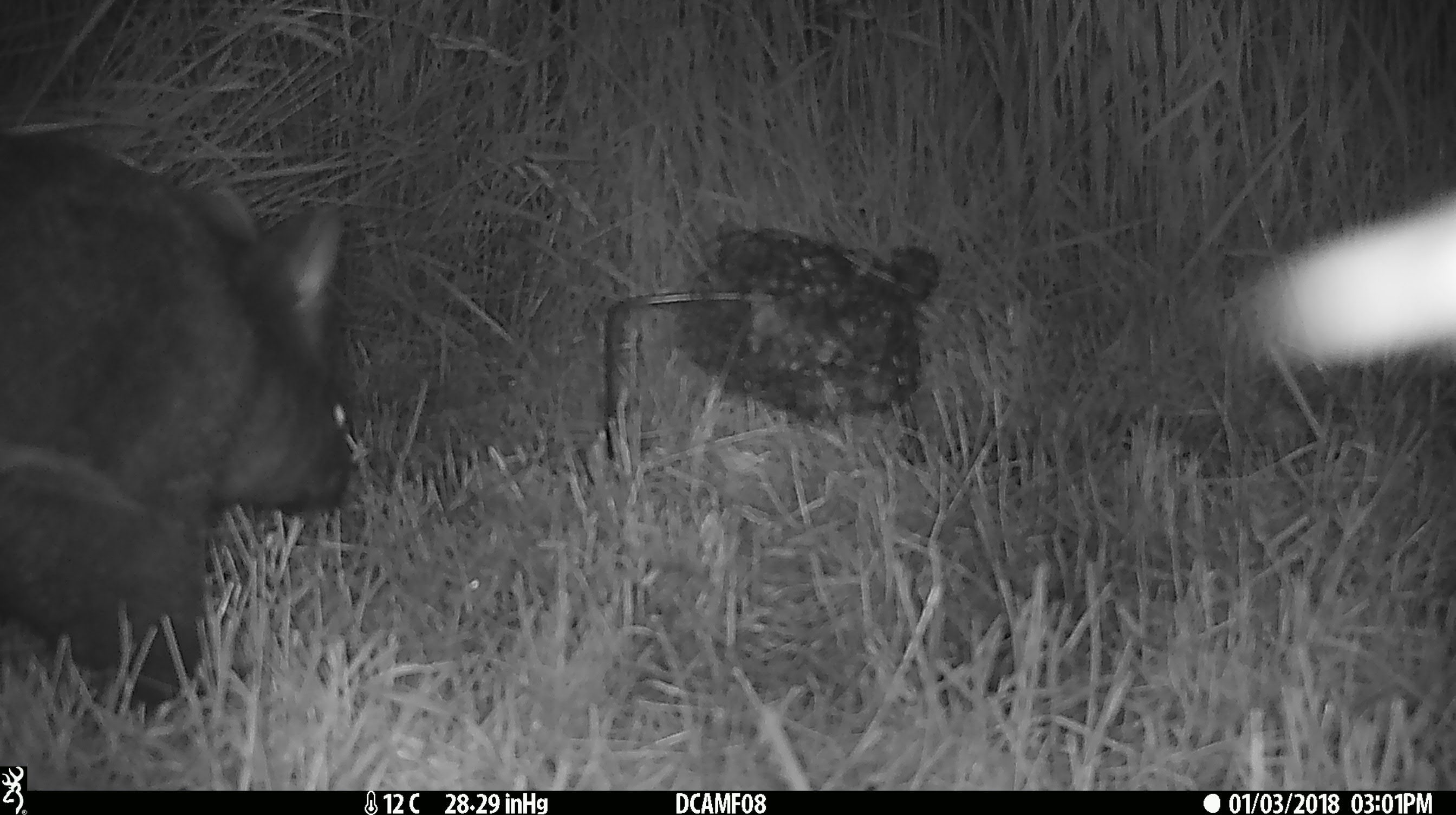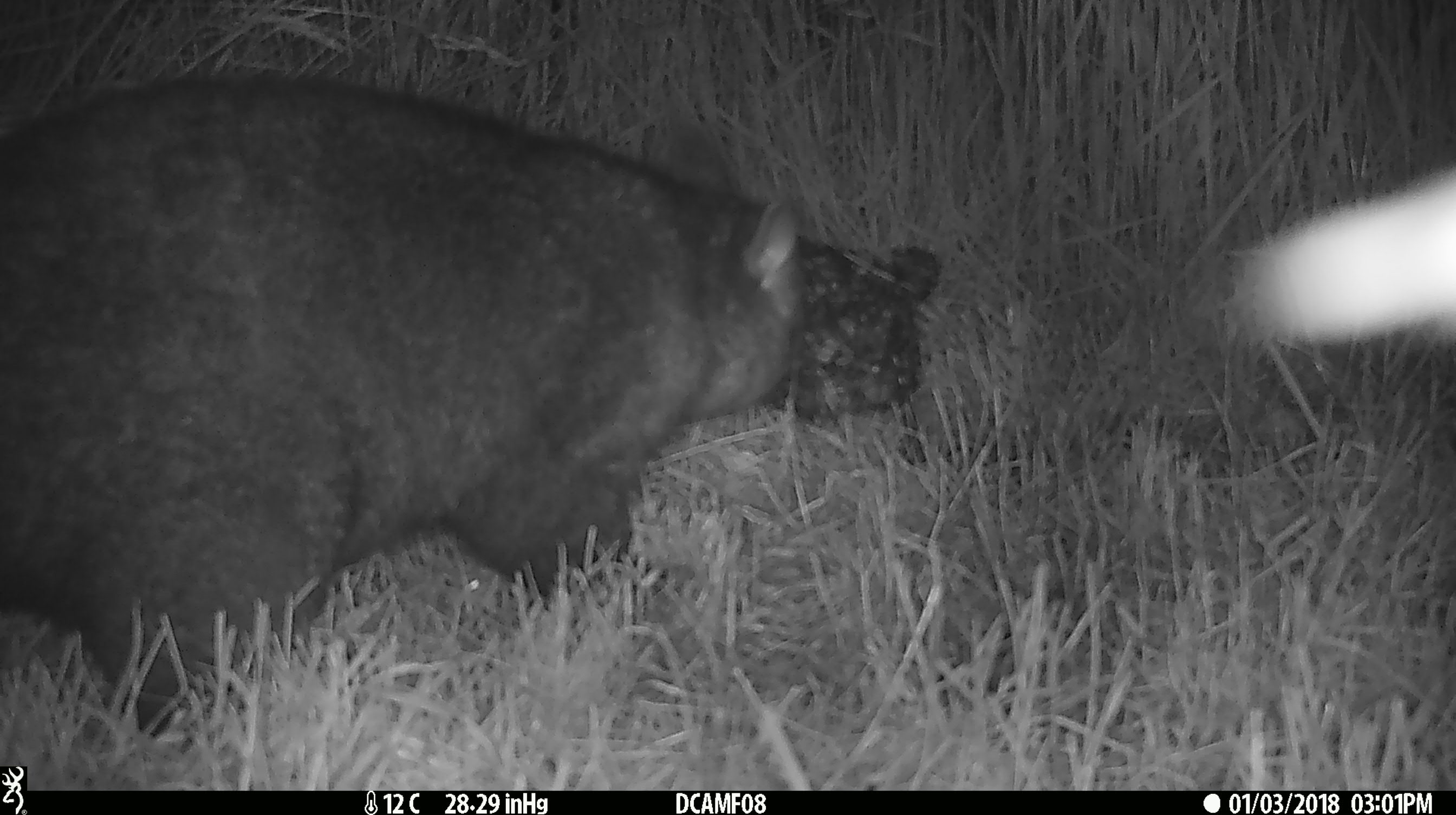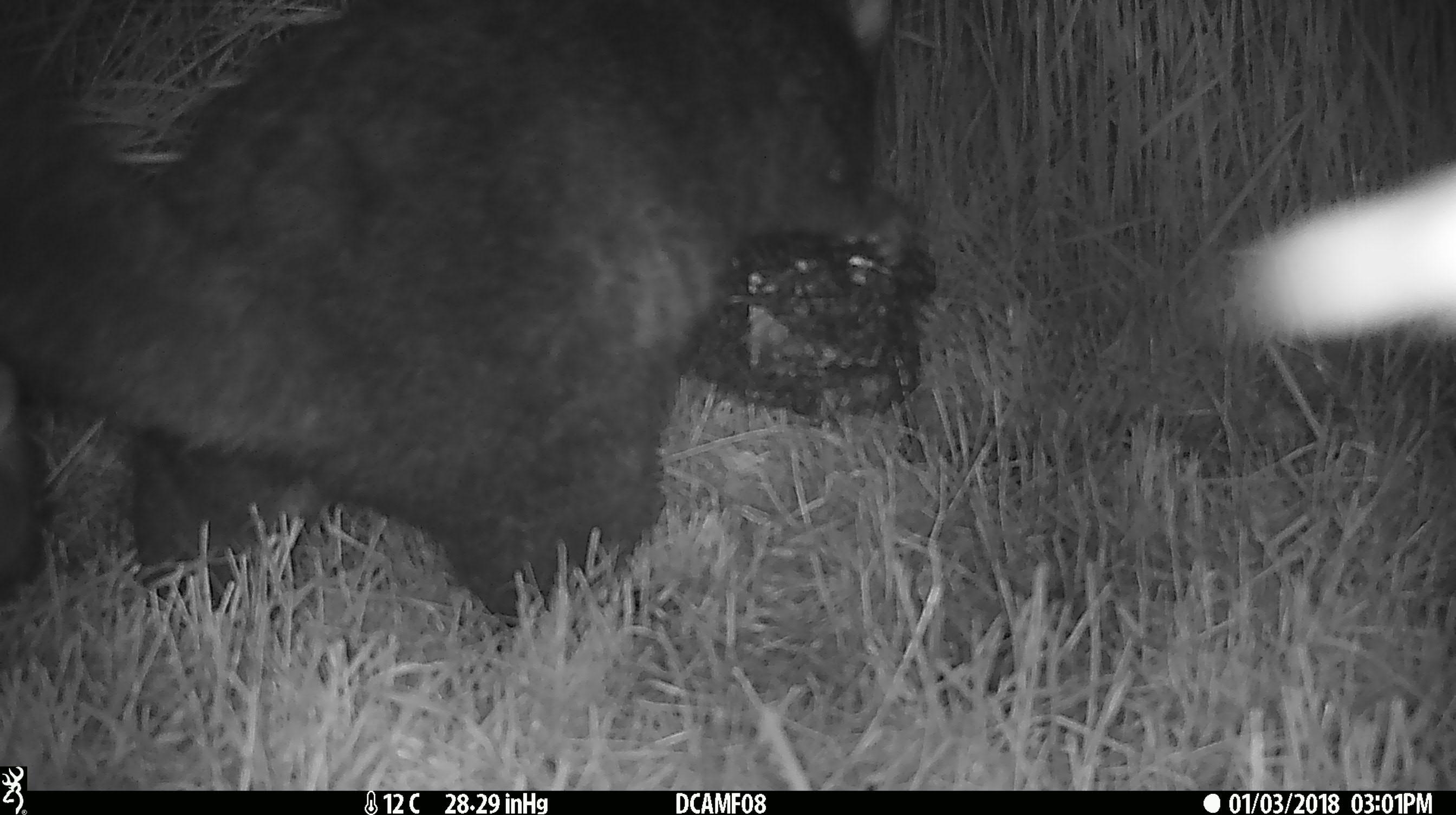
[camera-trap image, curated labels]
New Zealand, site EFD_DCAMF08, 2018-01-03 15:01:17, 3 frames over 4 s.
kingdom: Animalia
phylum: Chordata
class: Mammalia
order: Diprotodontia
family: Phalangeridae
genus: Trichosurus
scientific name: Trichosurus vulpecula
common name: common brushtail possum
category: possum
Possum (common brushtail possum) (Trichosurus vulpecula).